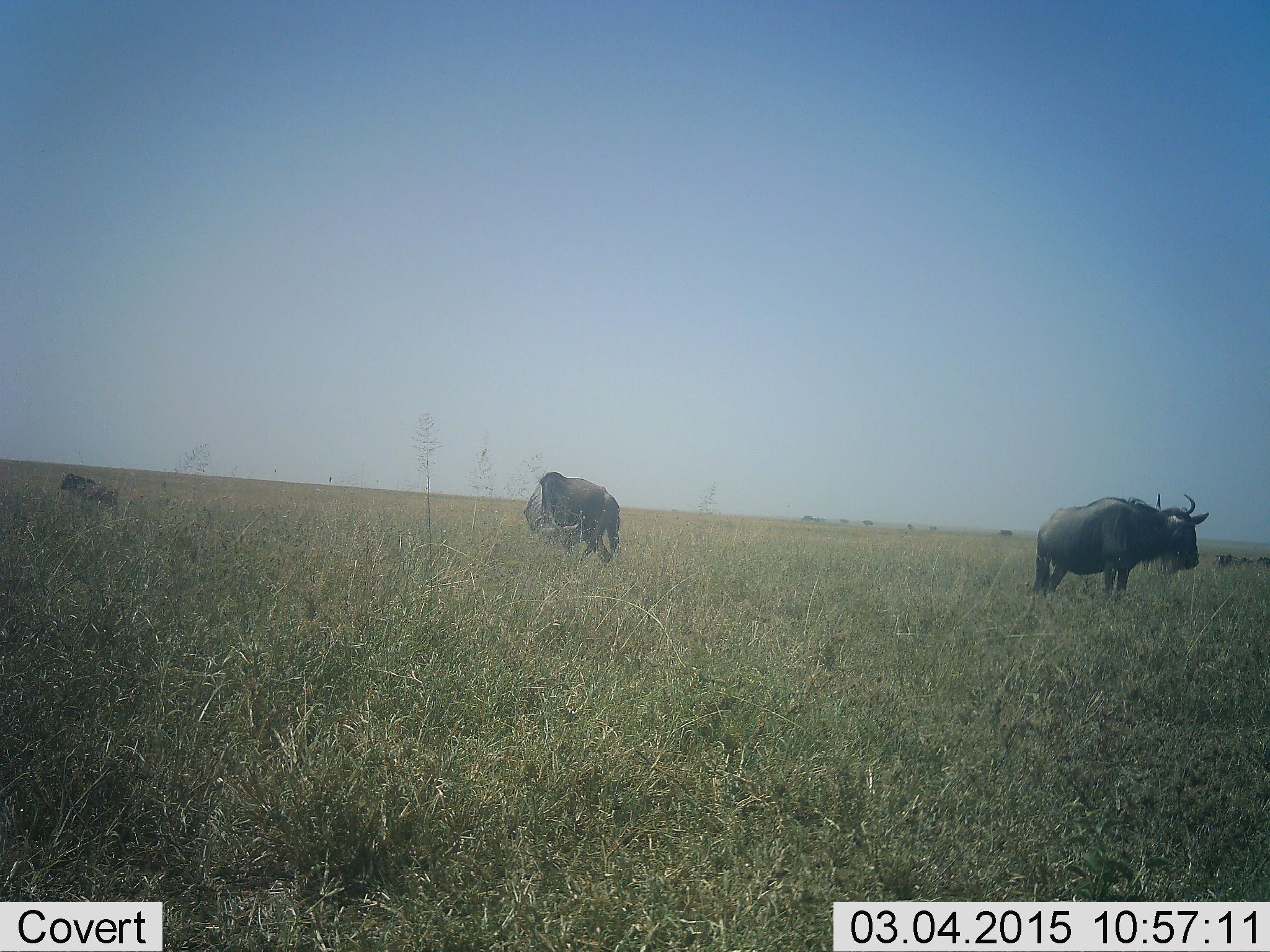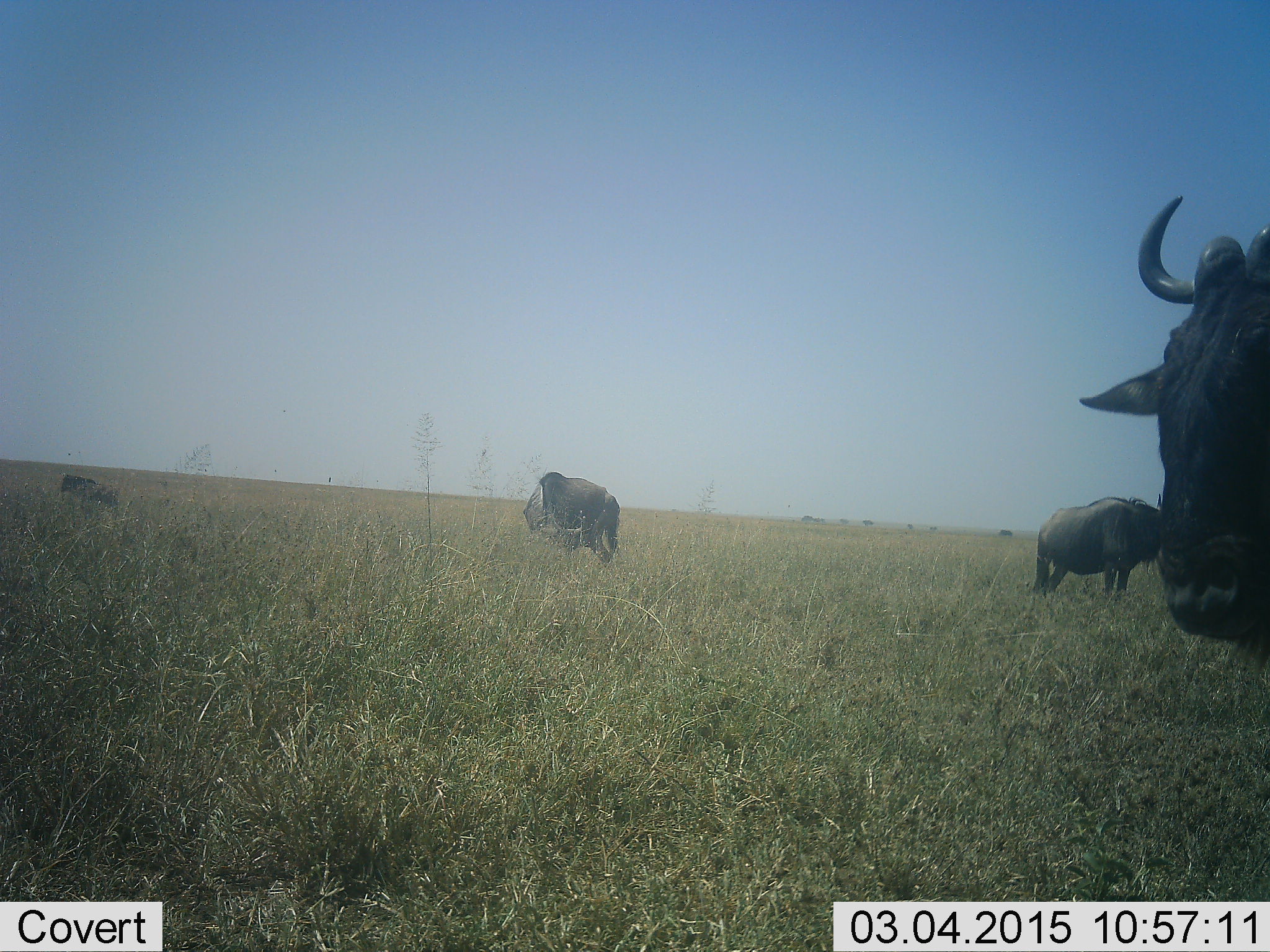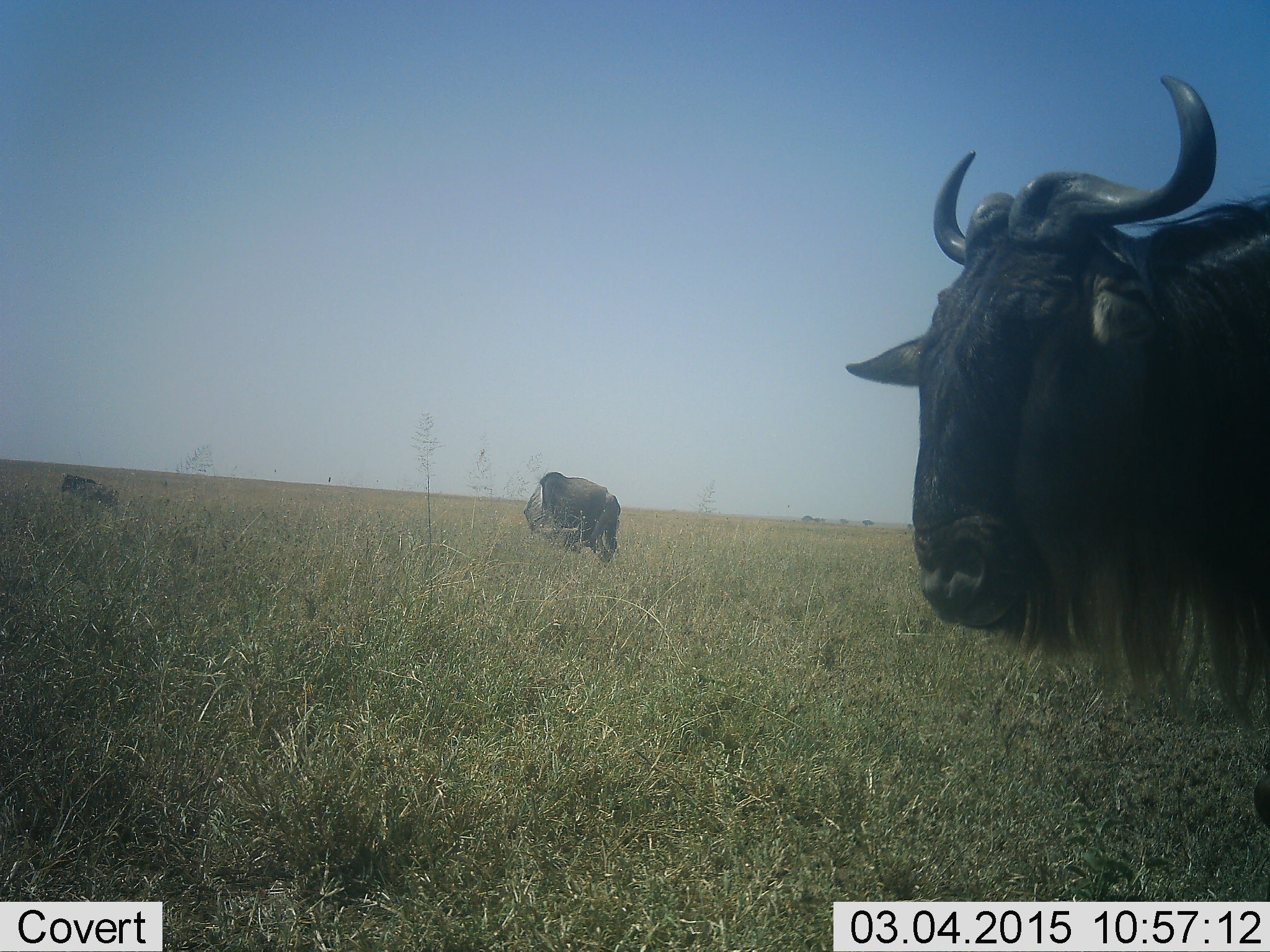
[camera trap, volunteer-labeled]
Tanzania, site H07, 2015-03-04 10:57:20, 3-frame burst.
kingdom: Animalia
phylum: Chordata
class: Mammalia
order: Artiodactyla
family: Bovidae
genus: Connochaetes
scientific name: Connochaetes taurinus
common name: blue wildebeest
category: wildebeest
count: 4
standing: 80%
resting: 10%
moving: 70%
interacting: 0%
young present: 30%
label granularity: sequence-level